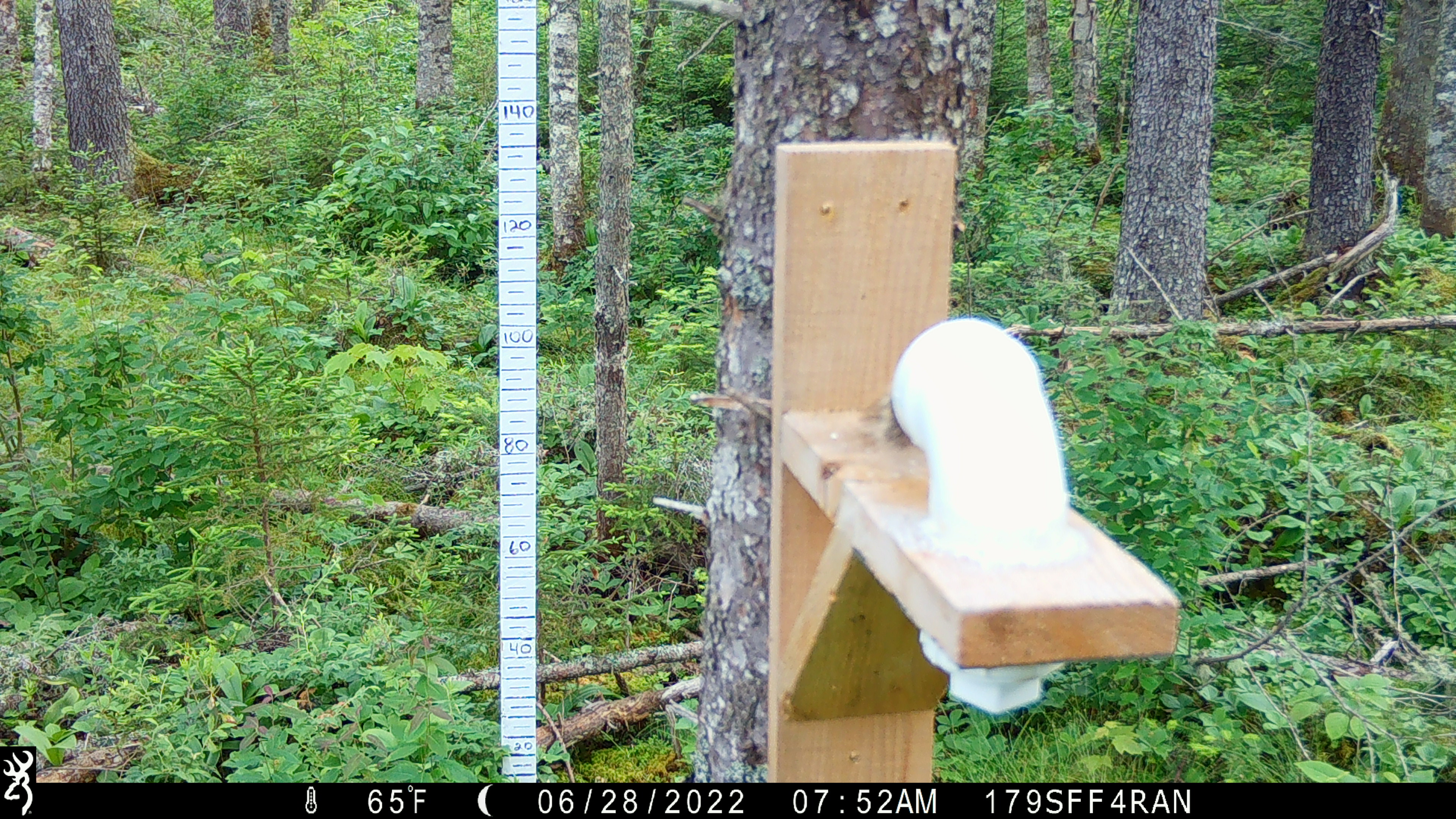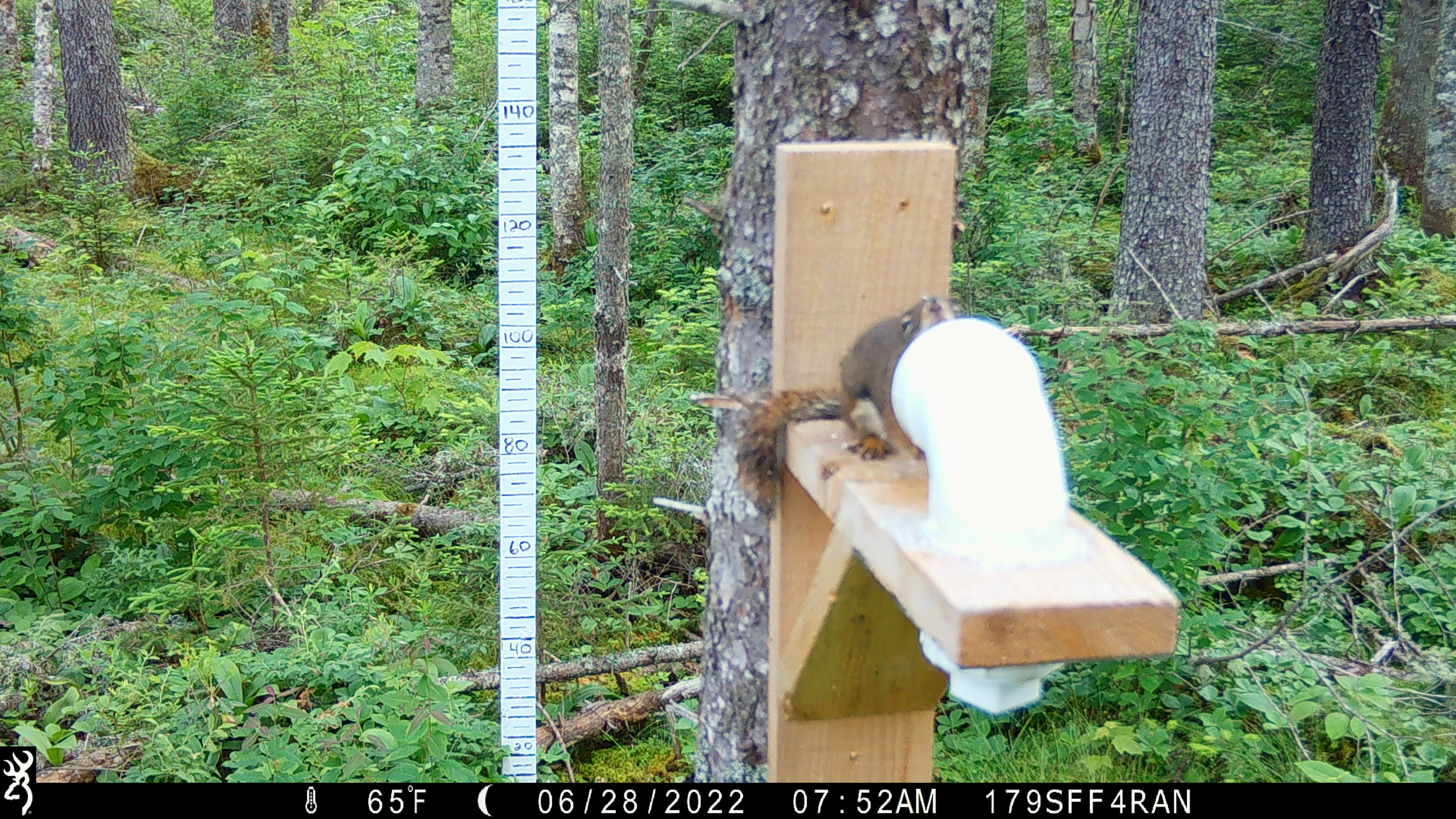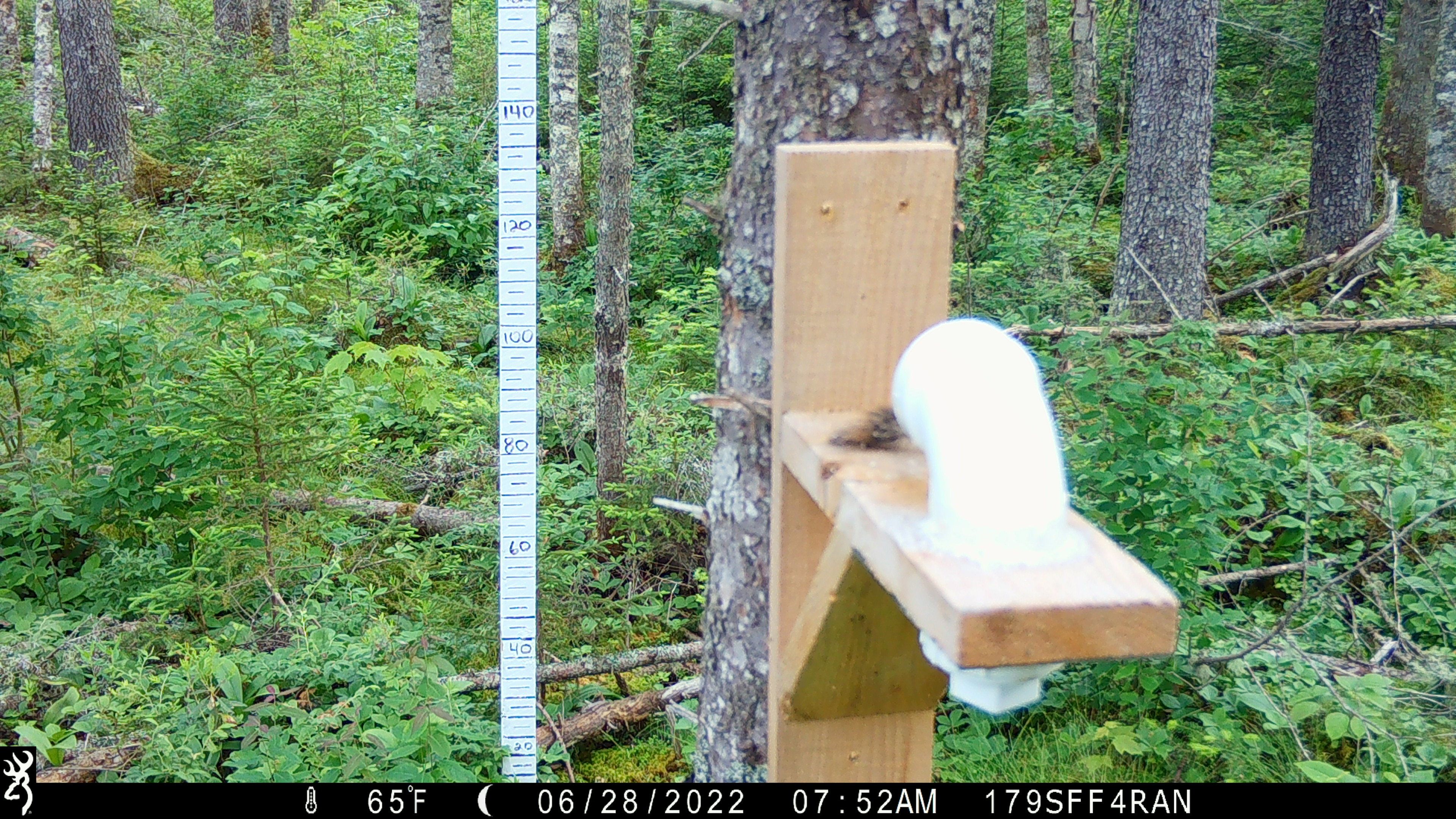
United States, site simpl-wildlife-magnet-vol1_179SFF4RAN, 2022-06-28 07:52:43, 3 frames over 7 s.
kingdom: Animalia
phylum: Chordata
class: Mammalia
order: Rodentia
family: Sciuridae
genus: Tamiasciurus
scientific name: Tamiasciurus hudsonicus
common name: red squirrel